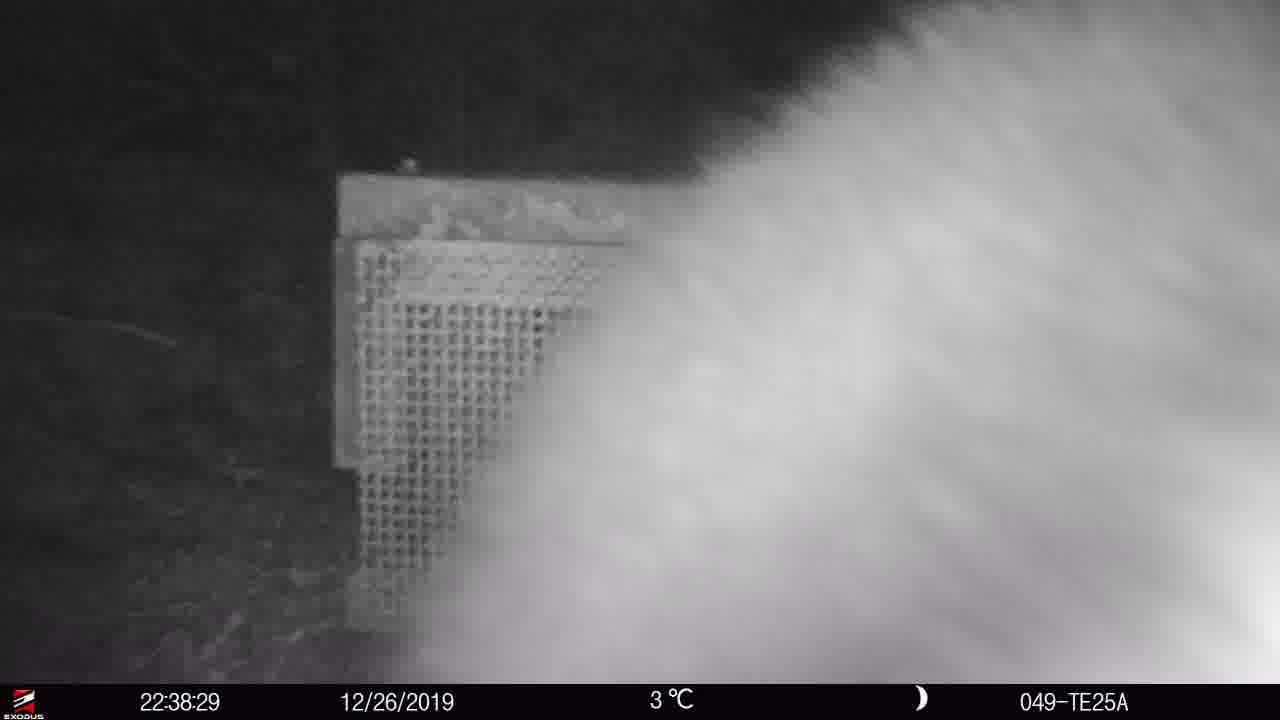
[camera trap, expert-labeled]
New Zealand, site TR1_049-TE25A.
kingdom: Animalia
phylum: Chordata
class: Mammalia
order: Diprotodontia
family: Phalangeridae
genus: Trichosurus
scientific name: Trichosurus vulpecula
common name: common brushtail possum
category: possum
Possum (common brushtail possum) (Trichosurus vulpecula).